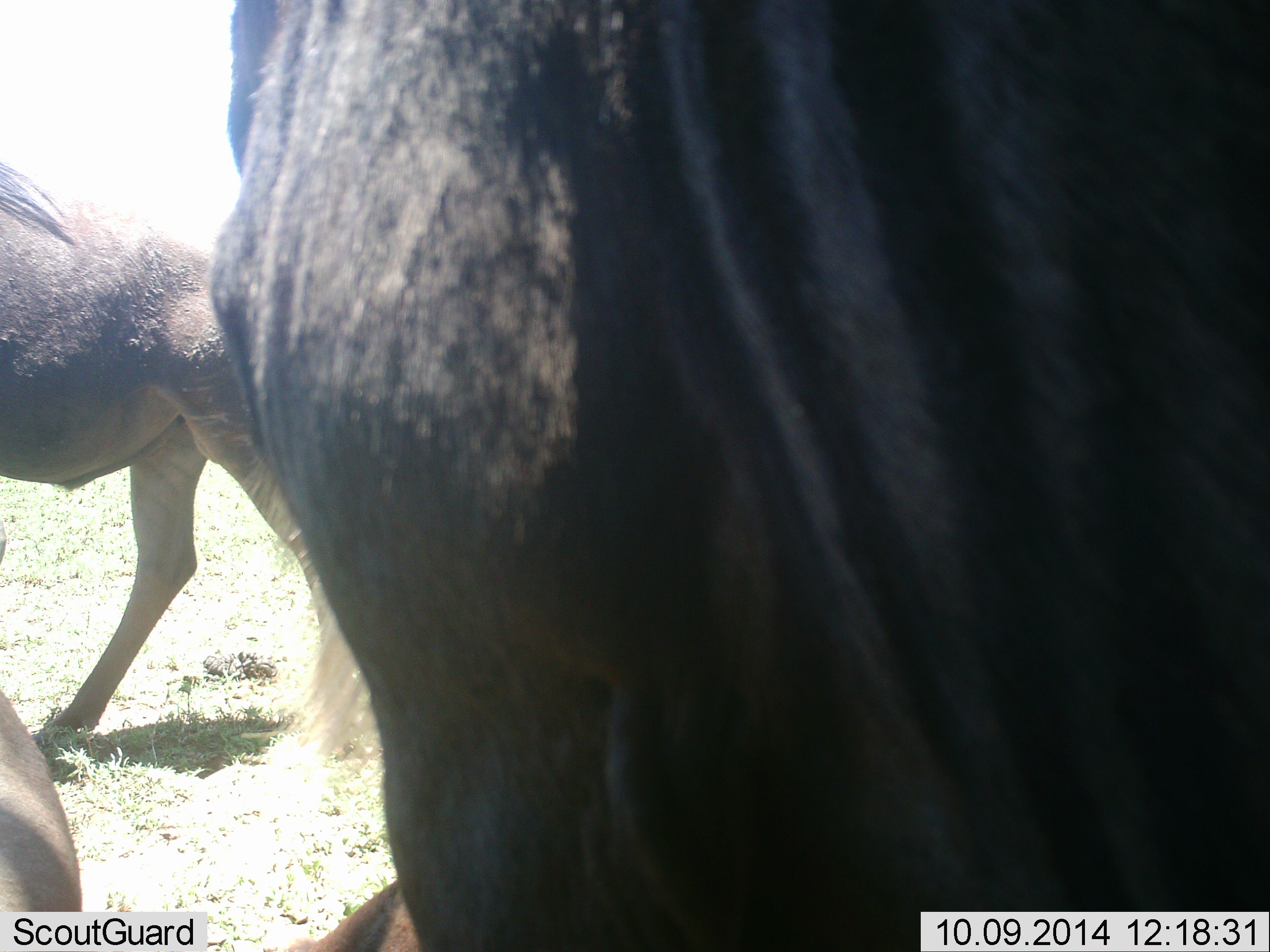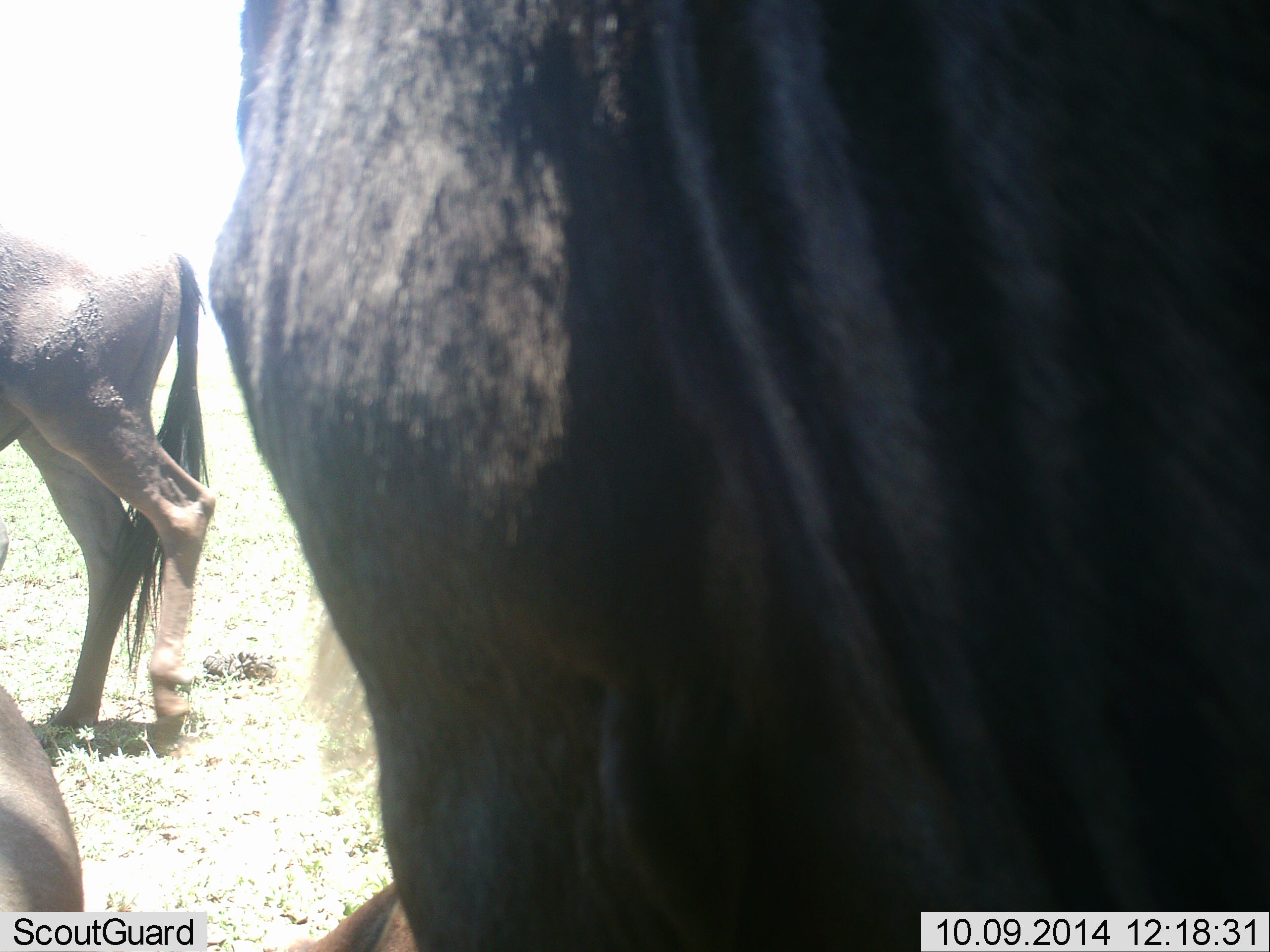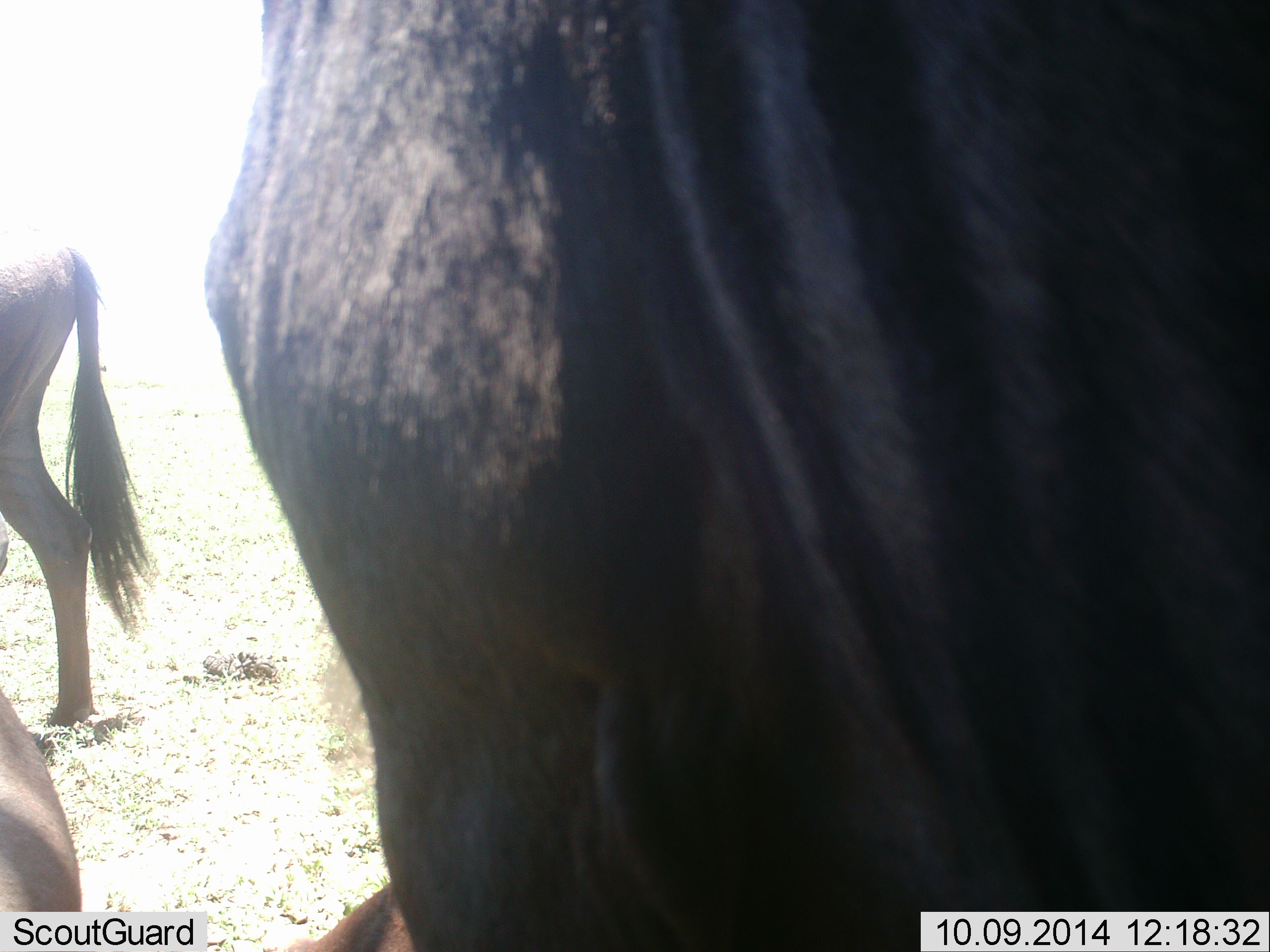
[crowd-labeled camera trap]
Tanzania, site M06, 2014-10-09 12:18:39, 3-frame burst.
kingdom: Animalia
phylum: Chordata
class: Mammalia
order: Artiodactyla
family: Bovidae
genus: Connochaetes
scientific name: Connochaetes taurinus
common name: blue wildebeest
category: wildebeest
Wildebeest (blue wildebeest) (Connochaetes taurinus), count 3. Behavior (volunteer vote fractions): standing 90%, resting 20%, moving 30%, interacting 10%. Young present (vote fraction): 0%. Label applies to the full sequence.